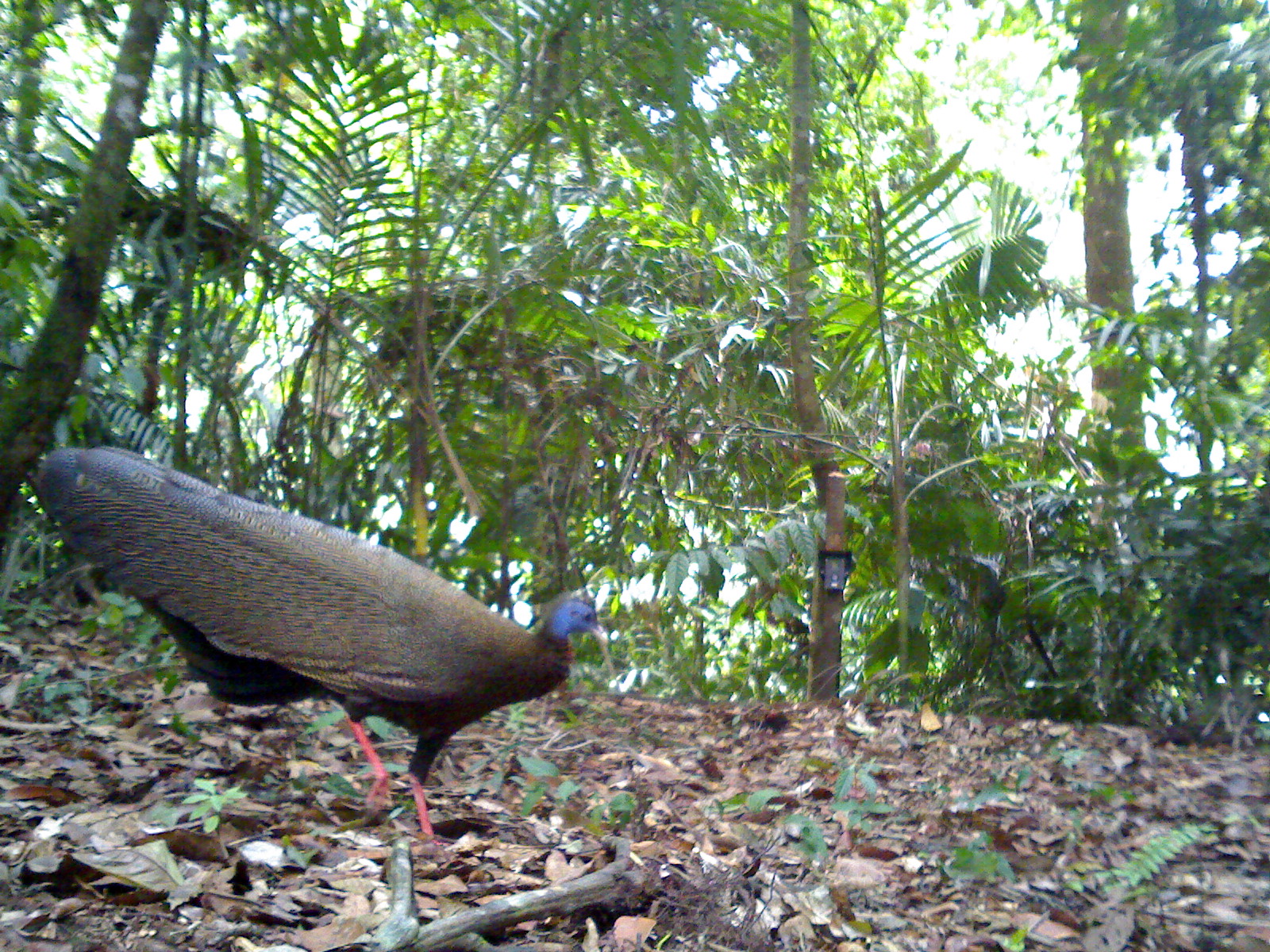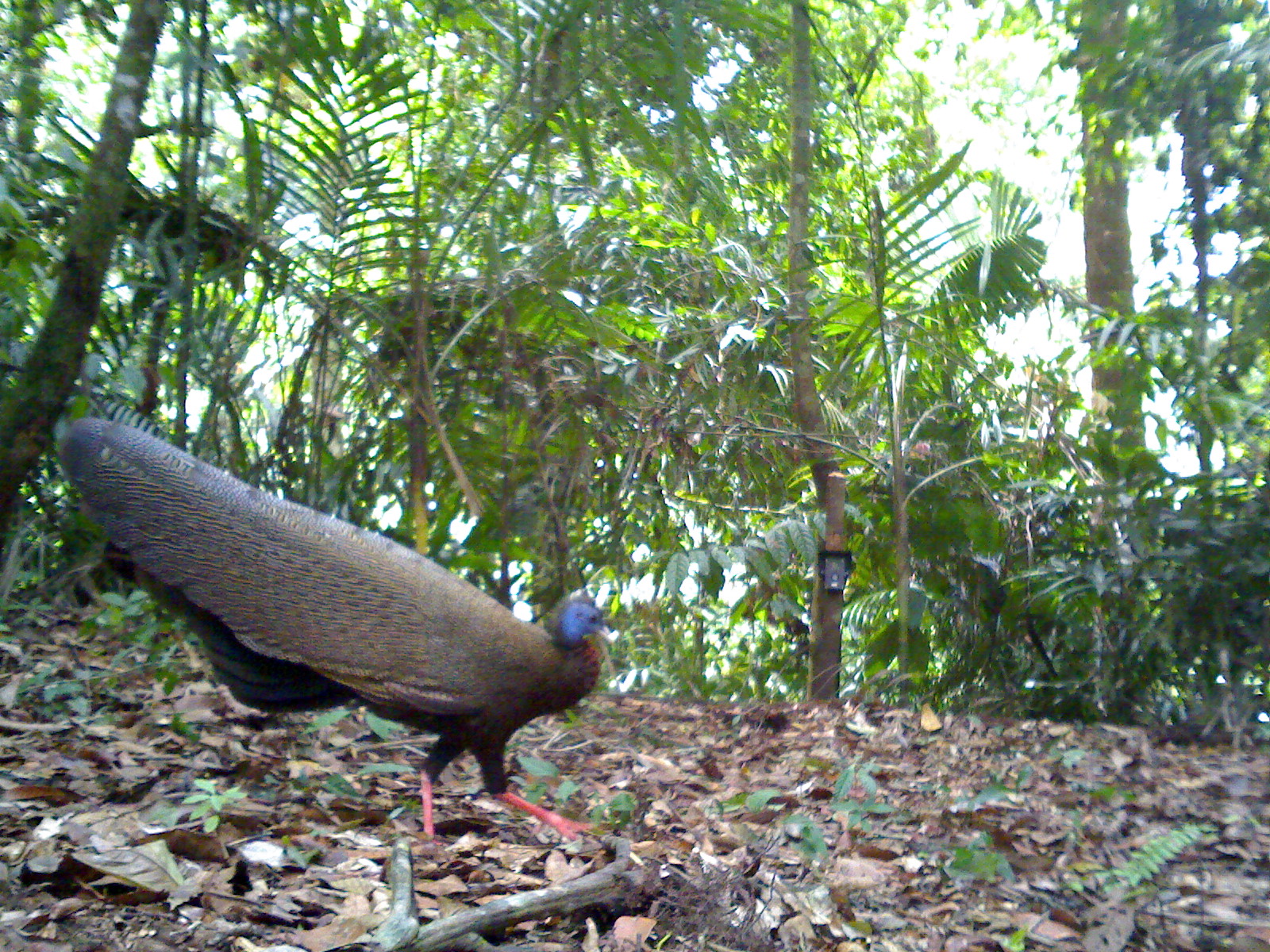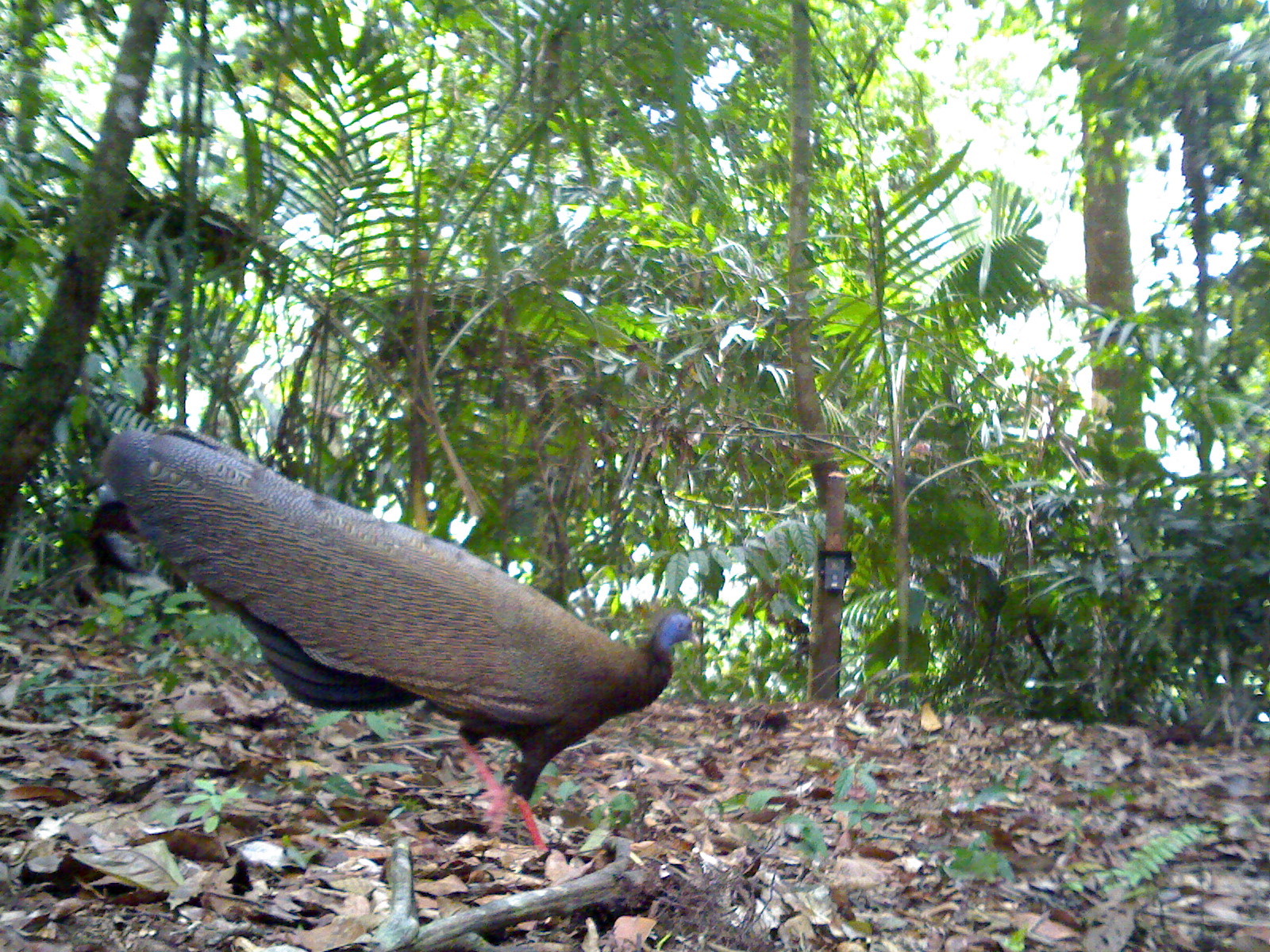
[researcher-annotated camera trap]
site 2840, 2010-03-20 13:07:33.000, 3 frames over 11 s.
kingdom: Animalia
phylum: Chordata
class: Aves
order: Galliformes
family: Phasianidae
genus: Argusianus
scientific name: Argusianus argus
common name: great argus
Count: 1.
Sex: female.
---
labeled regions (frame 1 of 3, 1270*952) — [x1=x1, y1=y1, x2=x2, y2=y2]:
argusianus argus: [x1=36, y1=445, x2=610, y2=850]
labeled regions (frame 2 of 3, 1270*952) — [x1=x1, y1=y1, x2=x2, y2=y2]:
argusianus argus: [x1=51, y1=416, x2=620, y2=853]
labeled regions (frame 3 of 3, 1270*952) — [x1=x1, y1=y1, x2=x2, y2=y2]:
argusianus argus: [x1=88, y1=419, x2=703, y2=854]